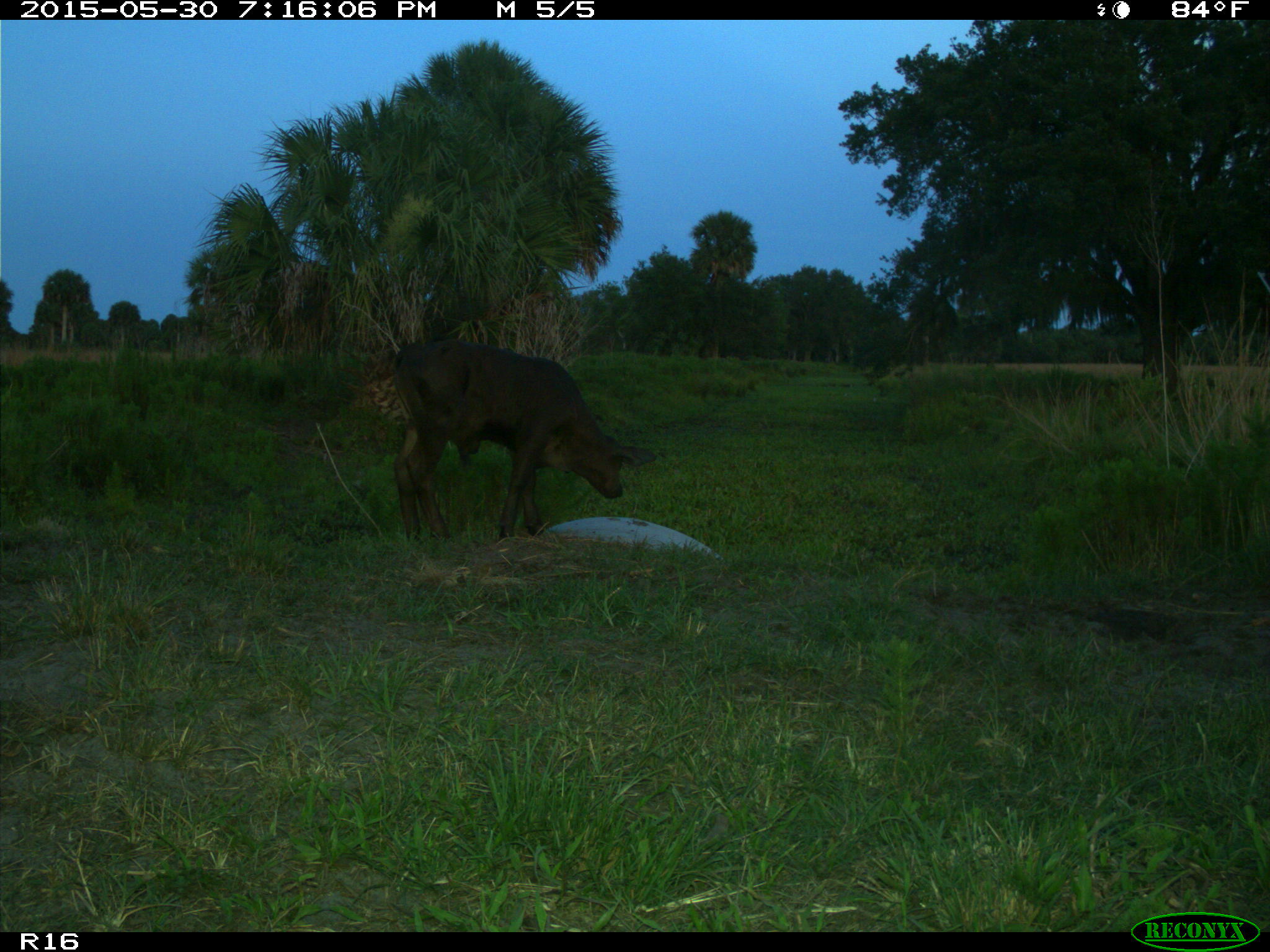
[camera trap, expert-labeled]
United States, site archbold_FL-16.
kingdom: Animalia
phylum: Chordata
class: Mammalia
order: Artiodactyla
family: Bovidae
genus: Bos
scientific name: Bos taurus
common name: domestic cow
Bos taurus (domestic cow).